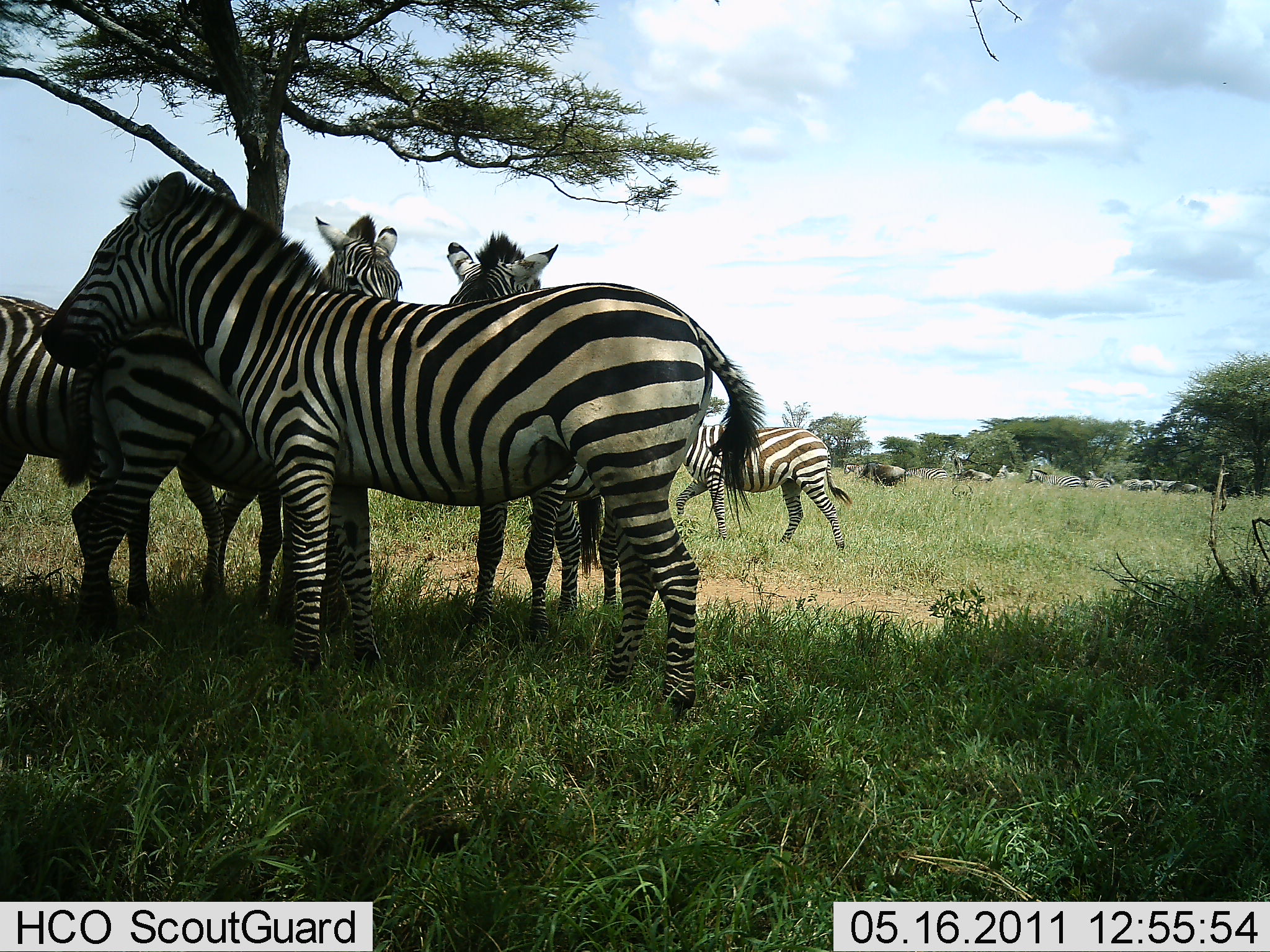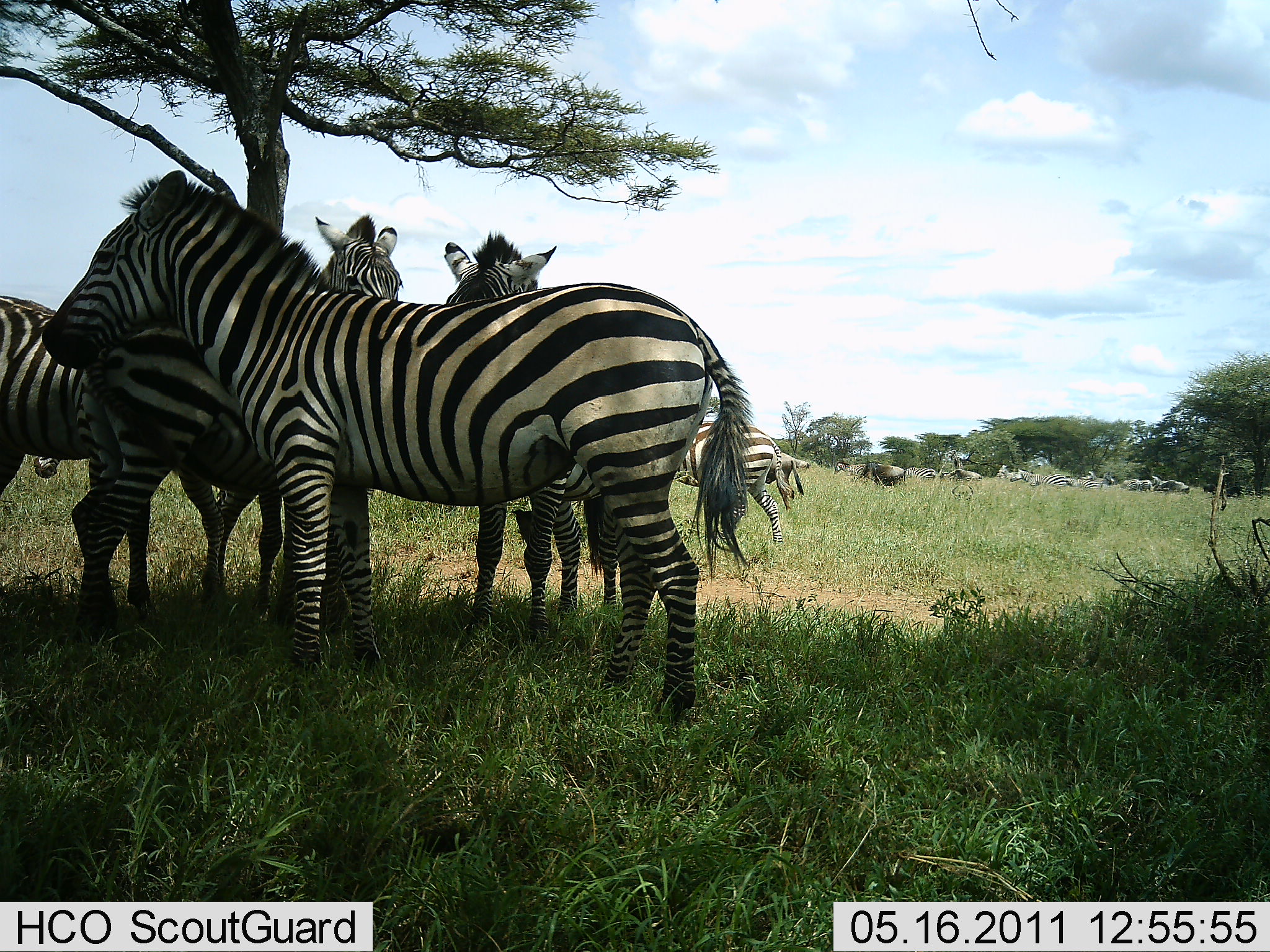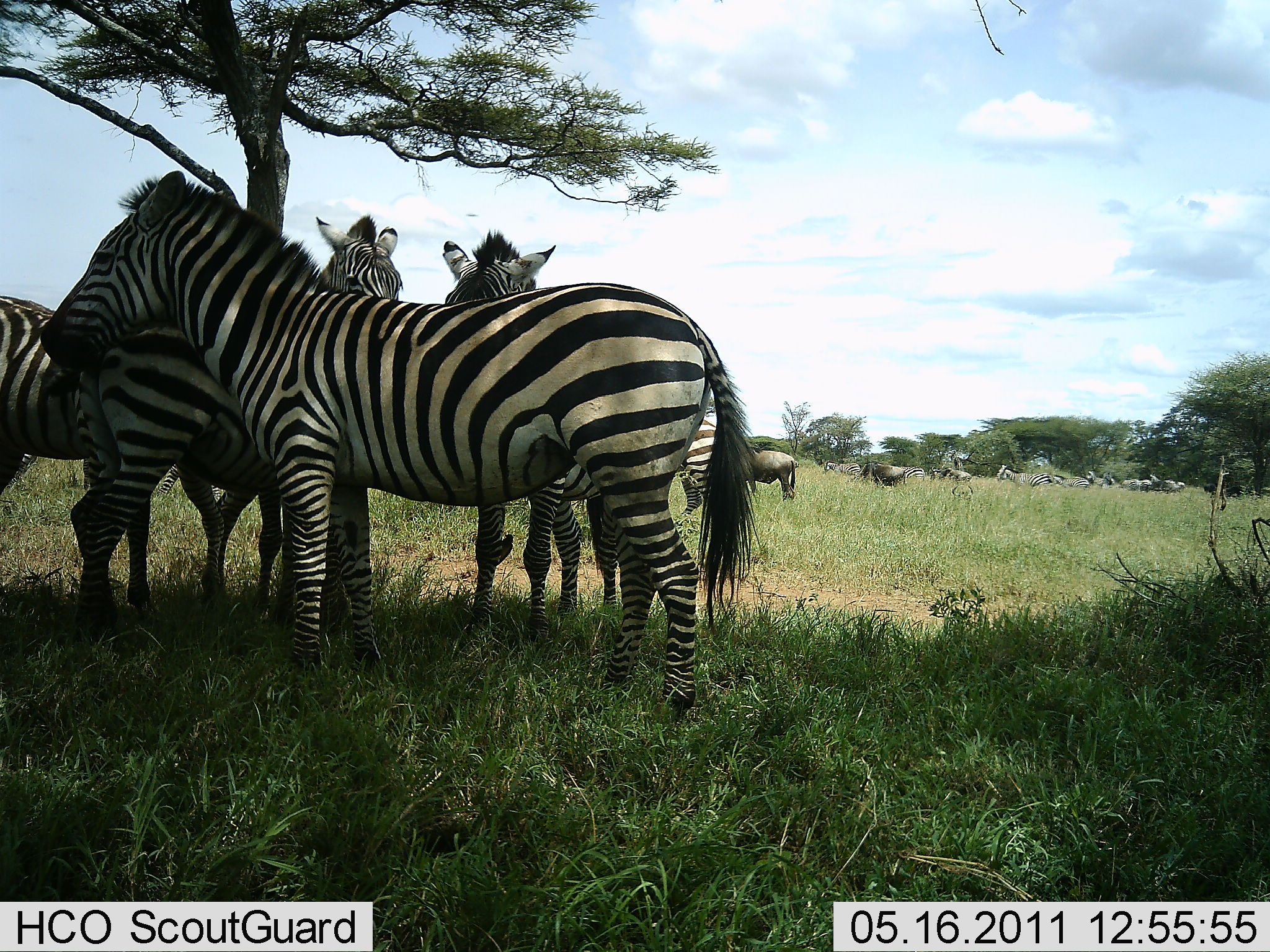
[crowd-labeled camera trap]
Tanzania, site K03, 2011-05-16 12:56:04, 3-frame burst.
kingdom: Animalia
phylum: Chordata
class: Mammalia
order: Perissodactyla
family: Equidae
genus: Equus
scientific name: Equus quagga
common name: plains zebra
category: zebra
Zebra (plains zebra) (Equus quagga), count 6. Behavior (volunteer vote fractions): standing 88%, resting 18%, moving 53%, interacting 12%. Young present (vote fraction): 0%. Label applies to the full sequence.